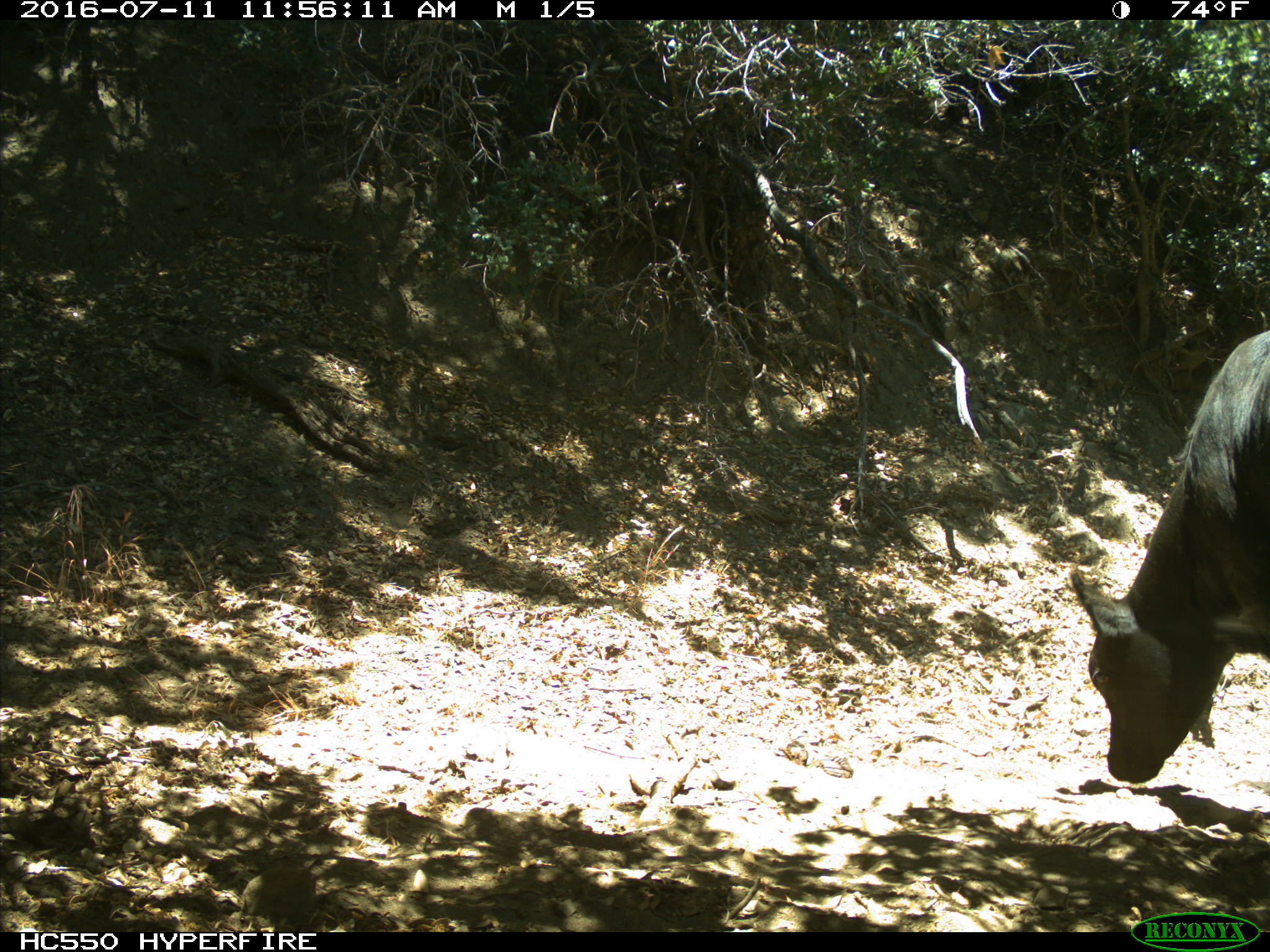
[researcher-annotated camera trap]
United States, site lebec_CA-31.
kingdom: Animalia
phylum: Chordata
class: Mammalia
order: Artiodactyla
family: Bovidae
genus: Bos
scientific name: Bos taurus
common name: domestic cow